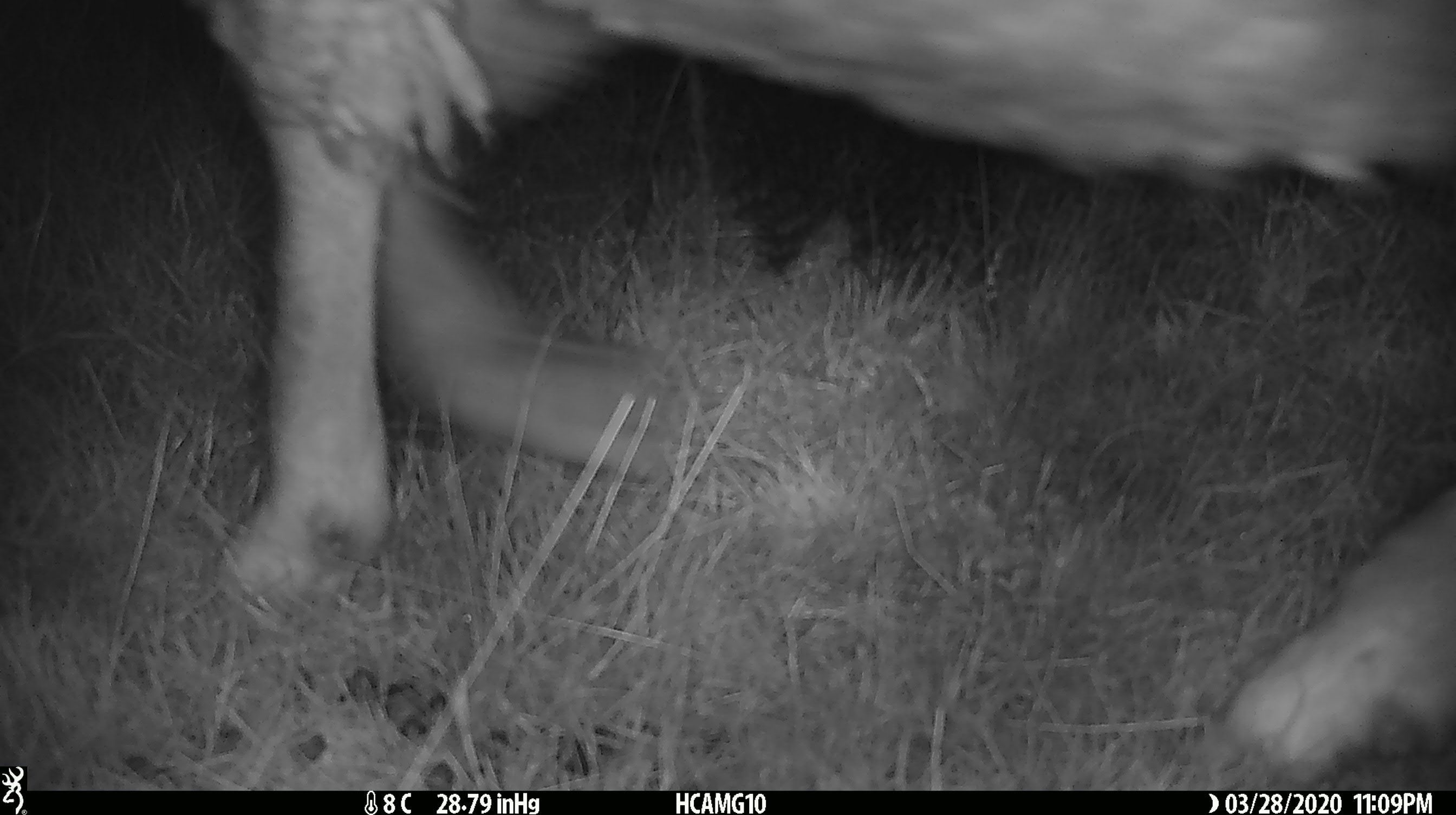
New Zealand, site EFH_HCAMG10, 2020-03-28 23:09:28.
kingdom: Animalia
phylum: Chordata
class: Mammalia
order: Artiodactyla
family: Bovidae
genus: Ovis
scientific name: Ovis aries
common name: domestic sheep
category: sheep